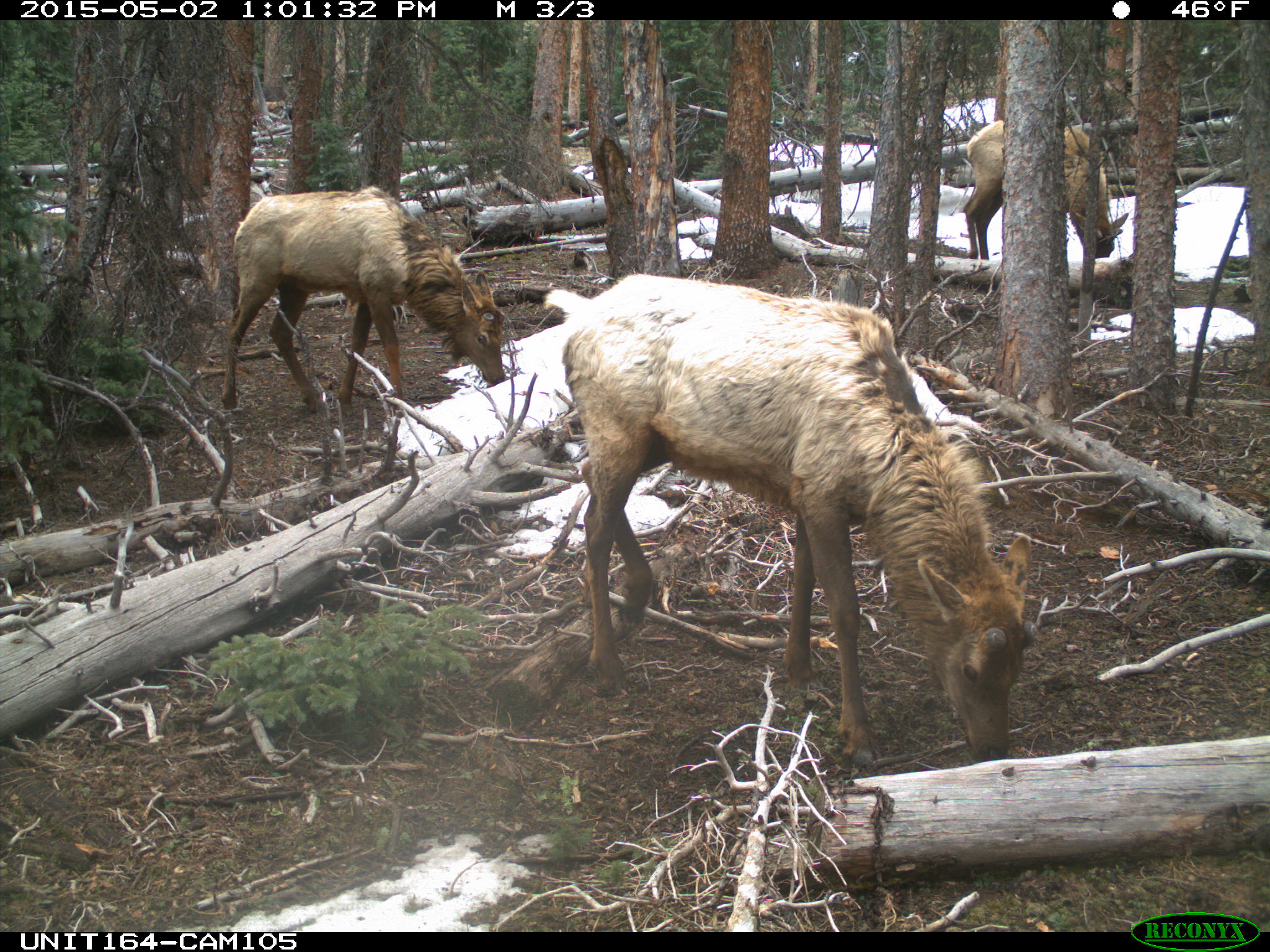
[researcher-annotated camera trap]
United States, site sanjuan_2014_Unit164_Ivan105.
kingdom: Animalia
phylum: Chordata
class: Mammalia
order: Artiodactyla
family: Cervidae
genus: Cervus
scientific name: Cervus elaphus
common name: red deer